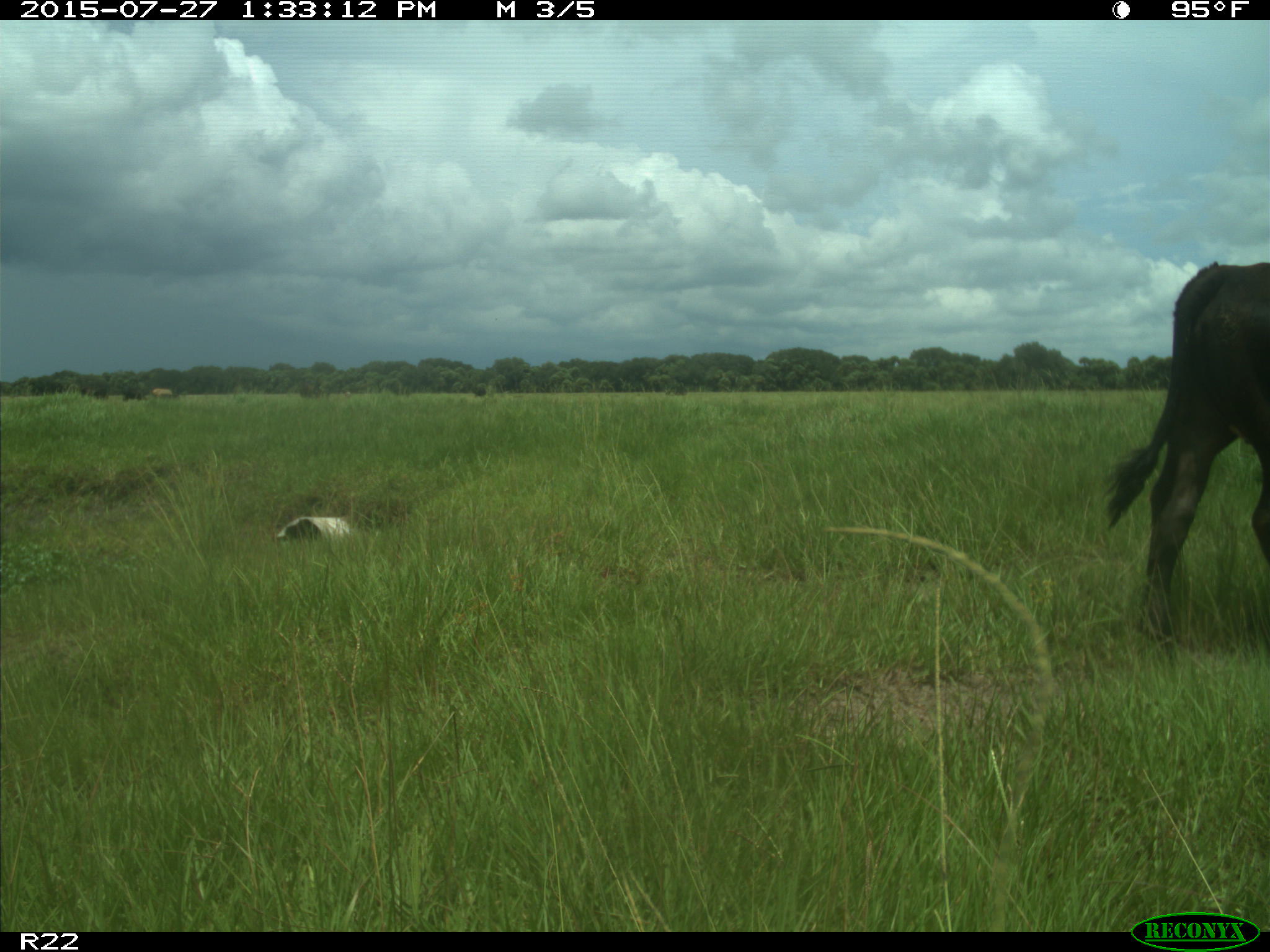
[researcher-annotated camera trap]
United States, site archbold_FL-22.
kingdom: Animalia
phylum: Chordata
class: Mammalia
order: Artiodactyla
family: Bovidae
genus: Bos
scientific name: Bos taurus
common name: domestic cow